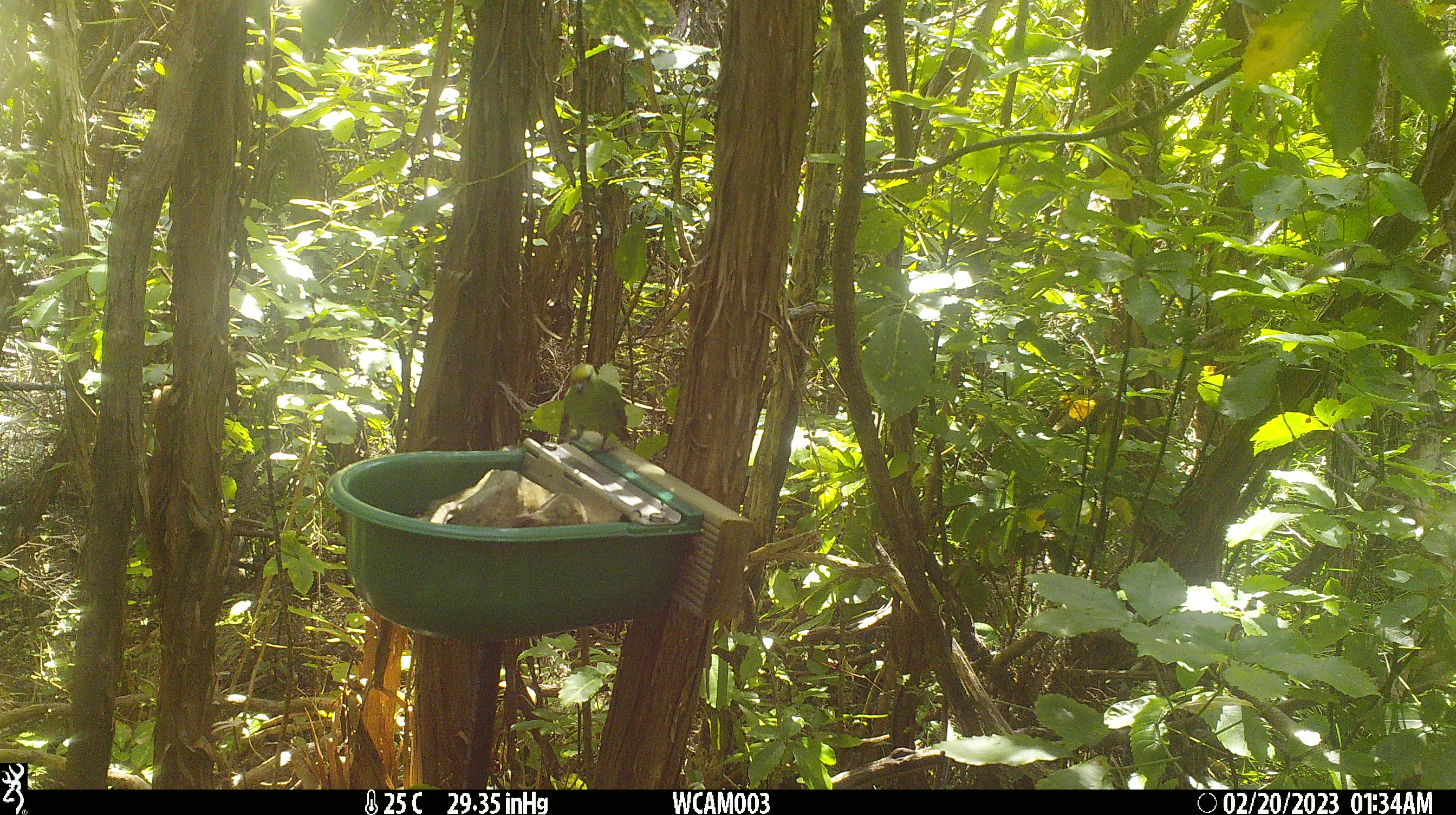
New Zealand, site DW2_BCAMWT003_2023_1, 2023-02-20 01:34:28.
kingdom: Animalia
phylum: Chordata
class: Aves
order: Psittaciformes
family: Psittaculidae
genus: Cyanoramphus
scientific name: Cyanoramphus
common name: parakeet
Parakeet (Cyanoramphus).